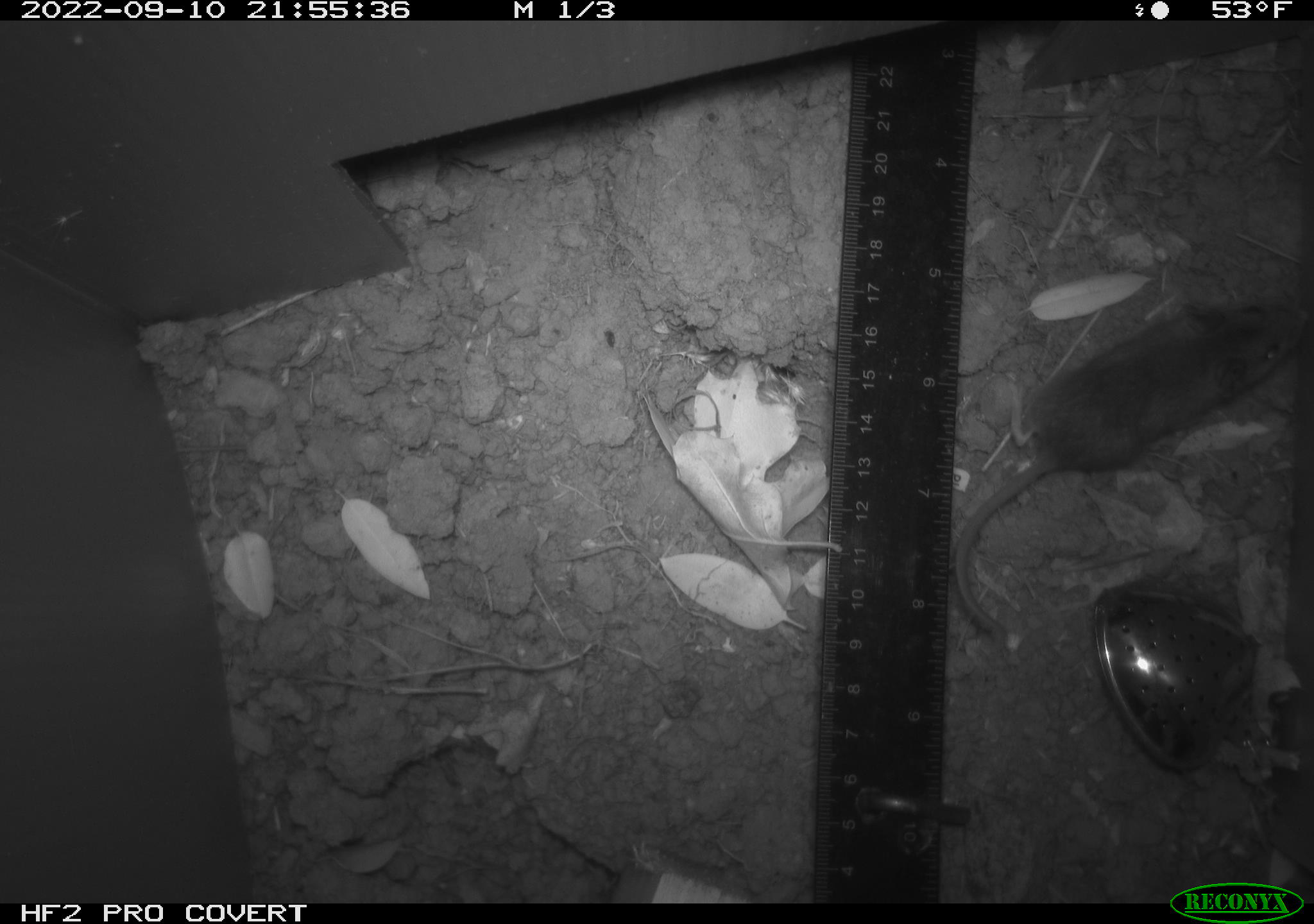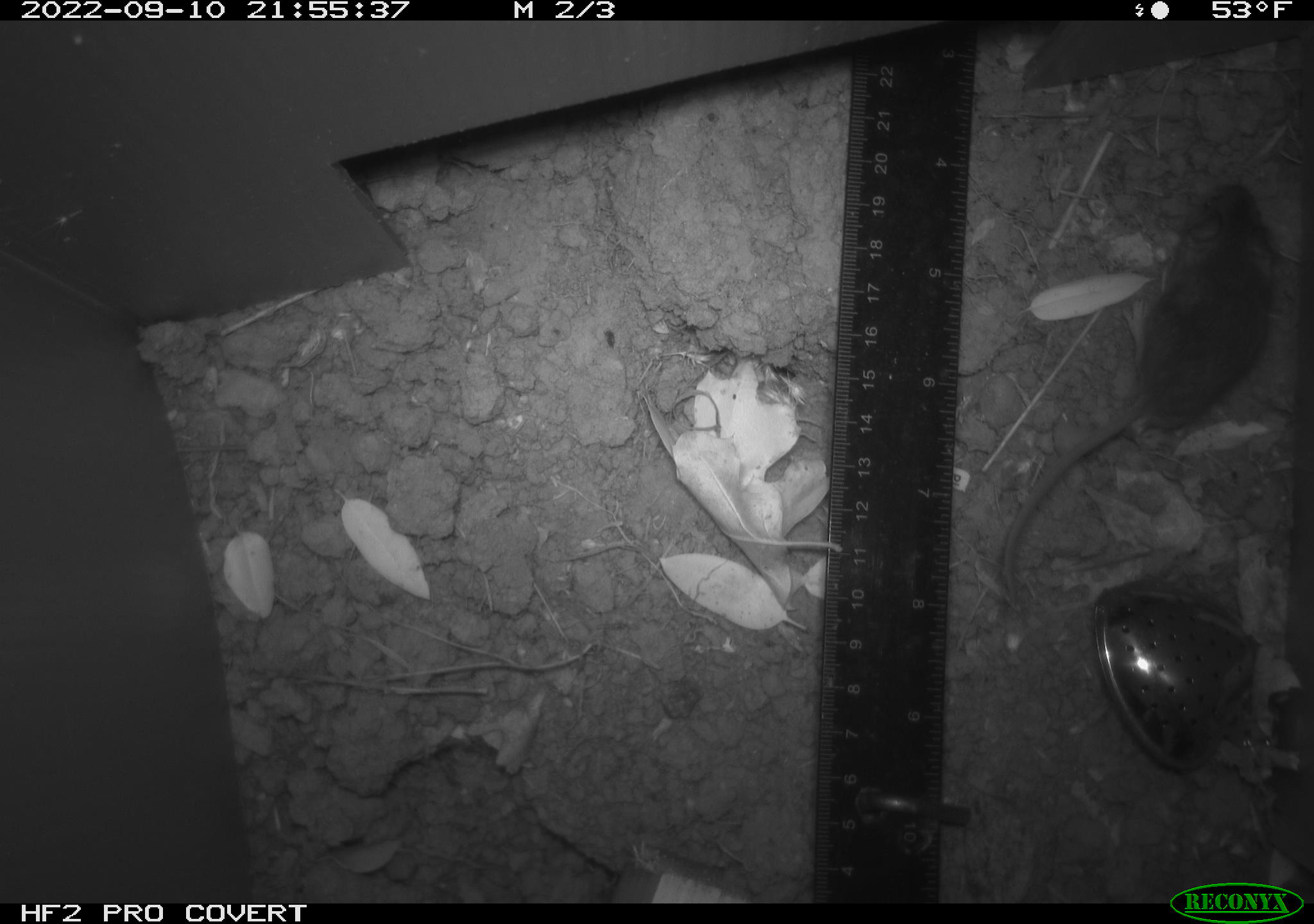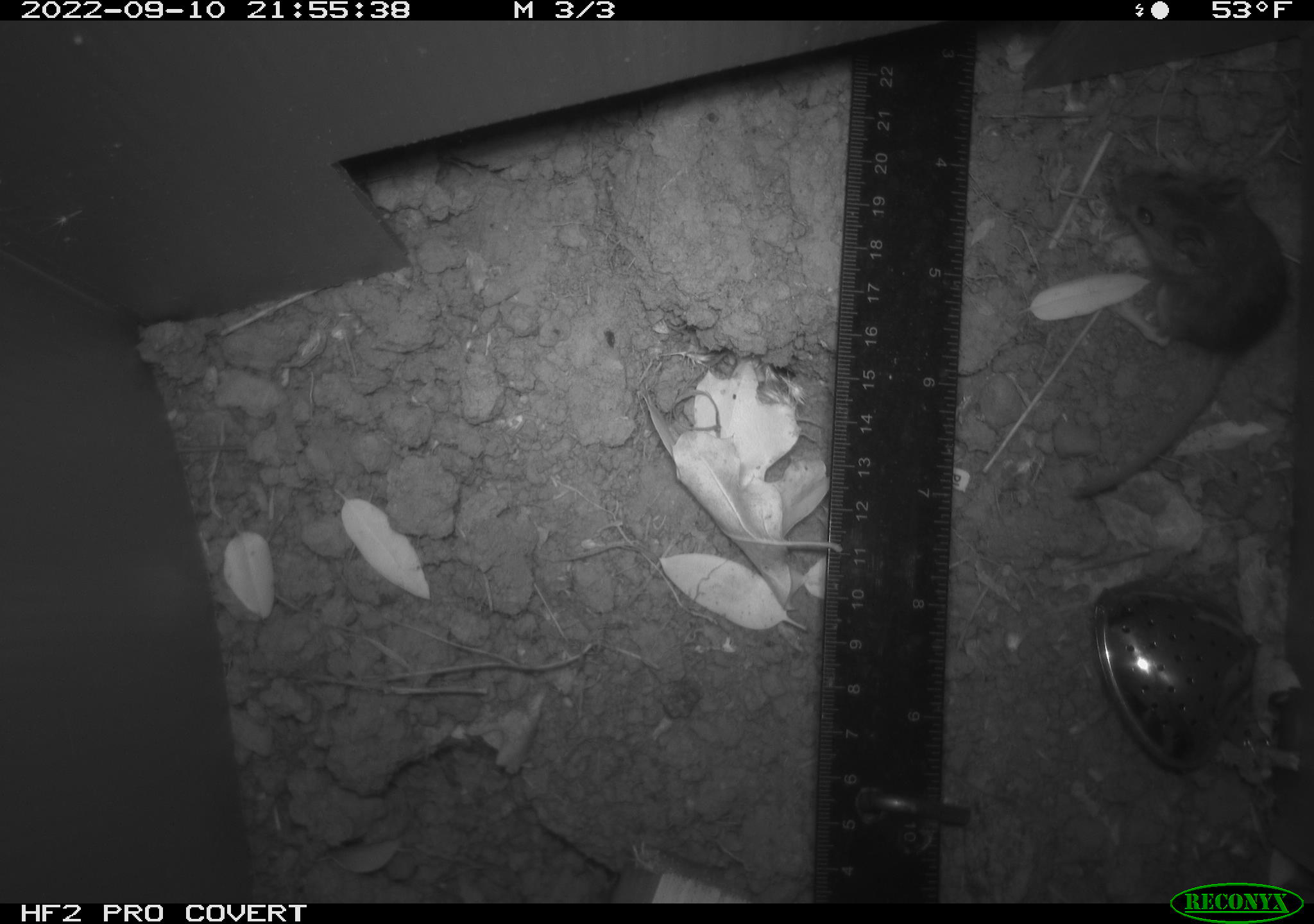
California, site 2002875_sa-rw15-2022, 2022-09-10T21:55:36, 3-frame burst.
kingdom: Animalia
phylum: Chordata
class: Mammalia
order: Rodentia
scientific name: Rodentia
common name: mouse species